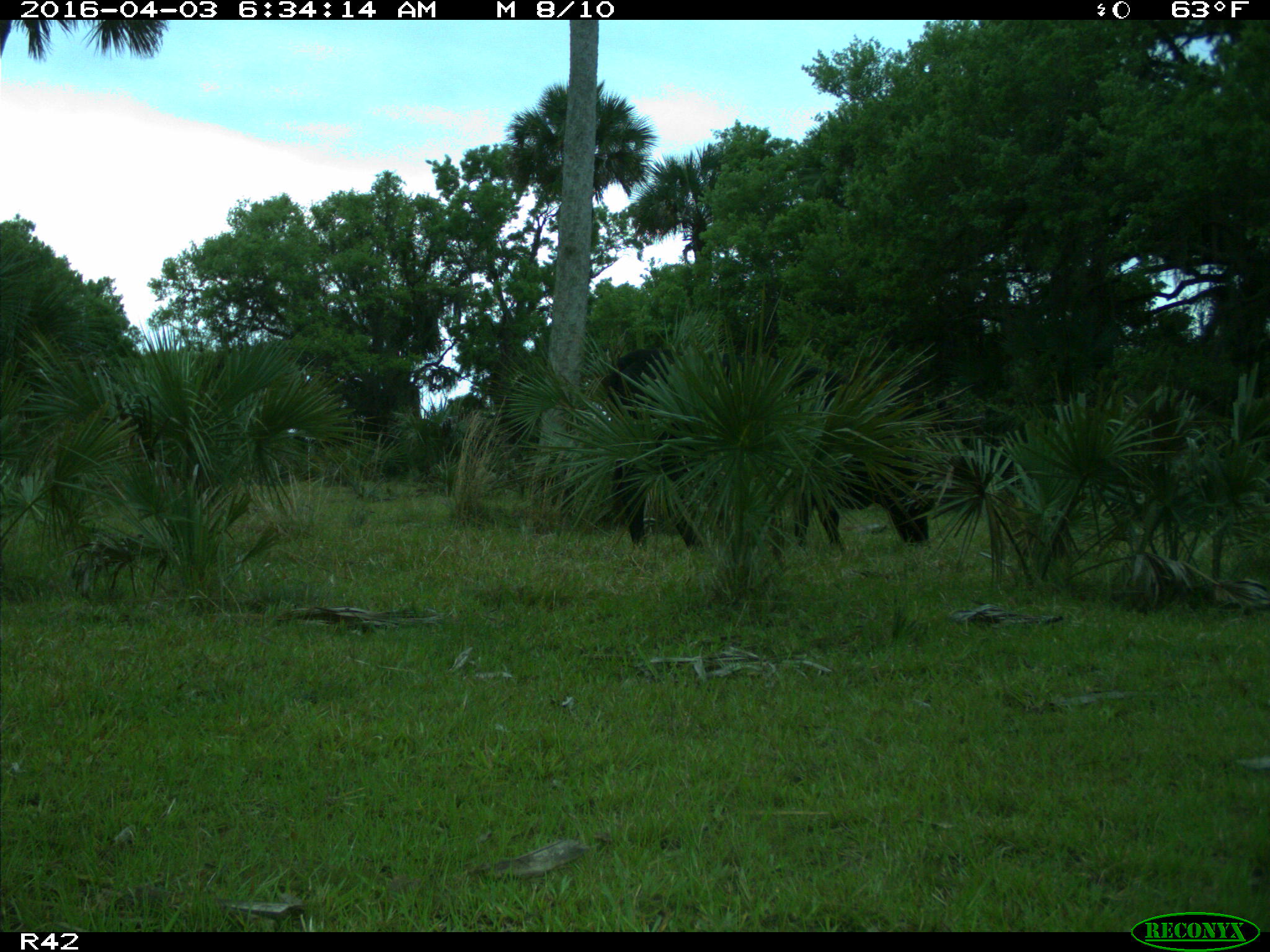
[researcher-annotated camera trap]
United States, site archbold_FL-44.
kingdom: Animalia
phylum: Chordata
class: Mammalia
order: Artiodactyla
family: Bovidae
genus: Bos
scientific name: Bos taurus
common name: domestic cow